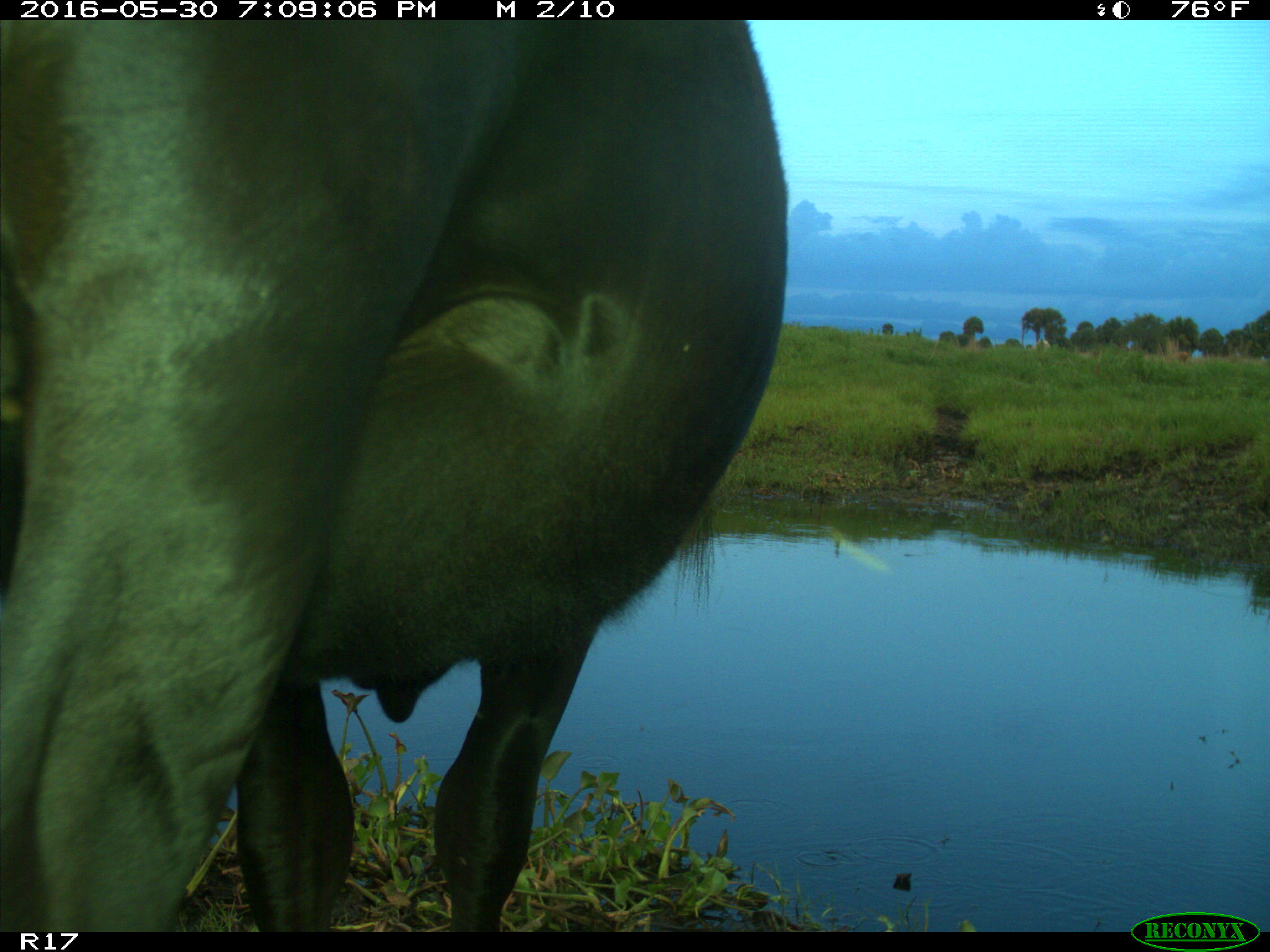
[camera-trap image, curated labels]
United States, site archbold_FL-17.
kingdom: Animalia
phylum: Chordata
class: Mammalia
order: Artiodactyla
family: Bovidae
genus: Bos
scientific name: Bos taurus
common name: domestic cow